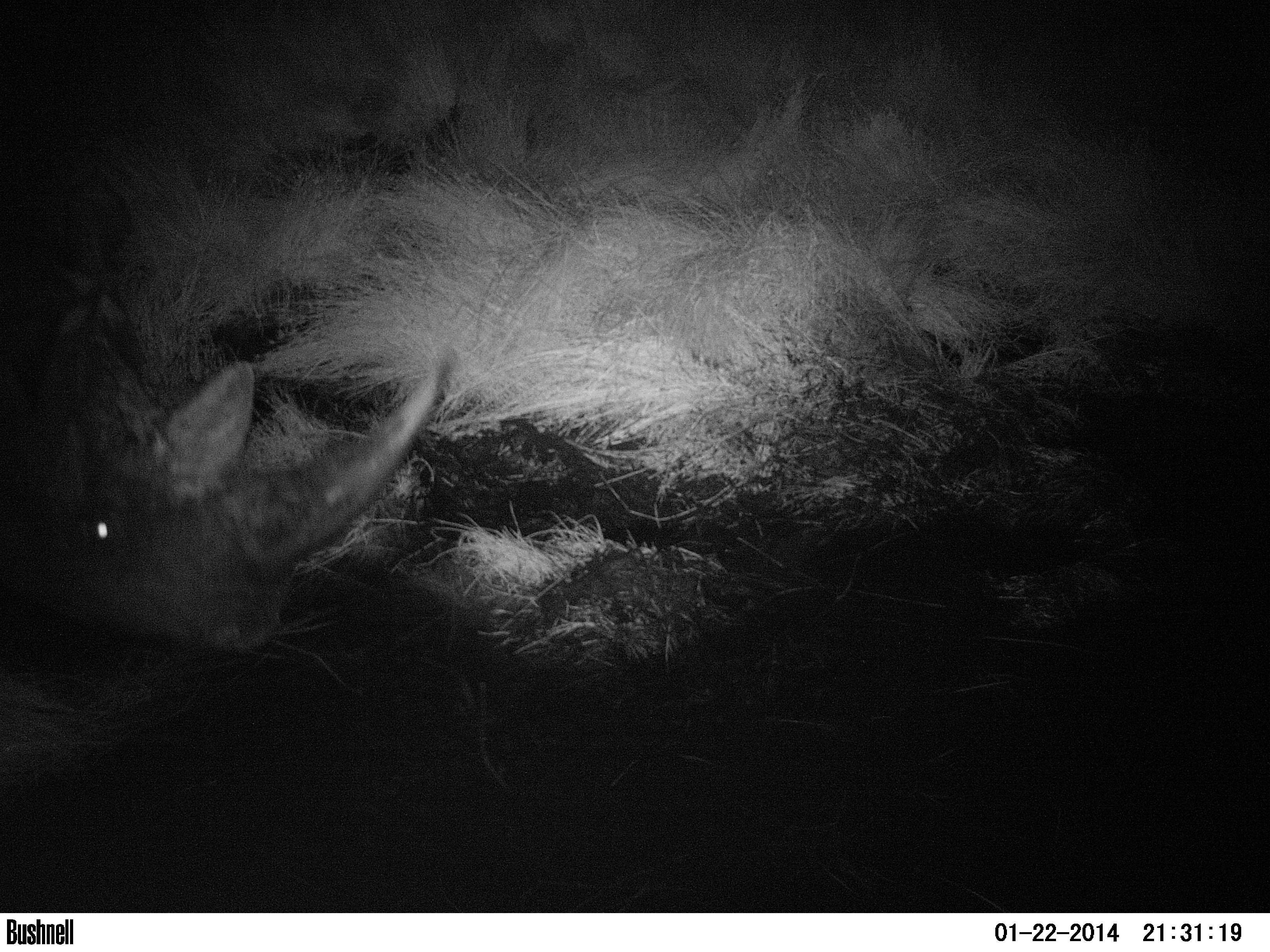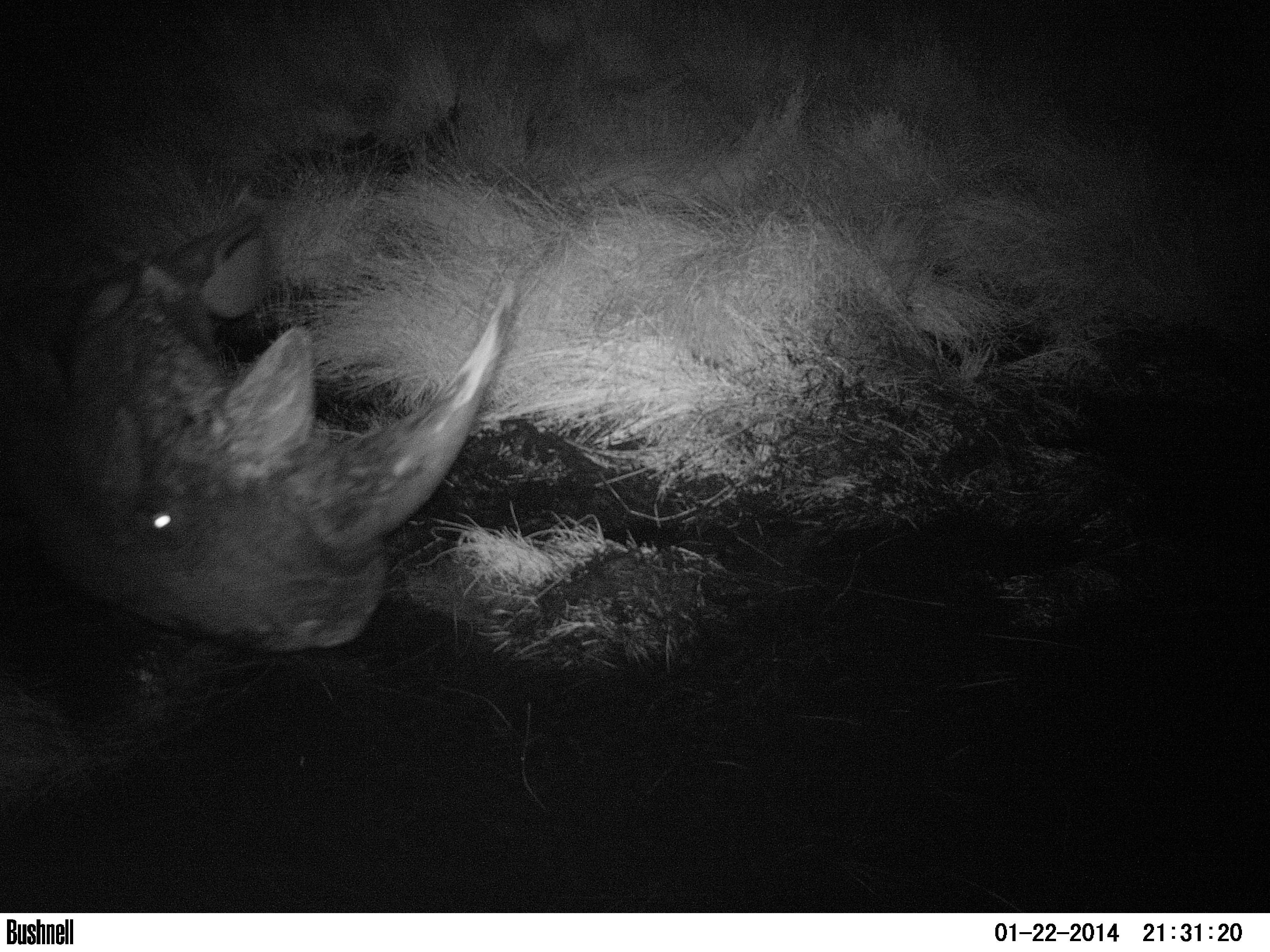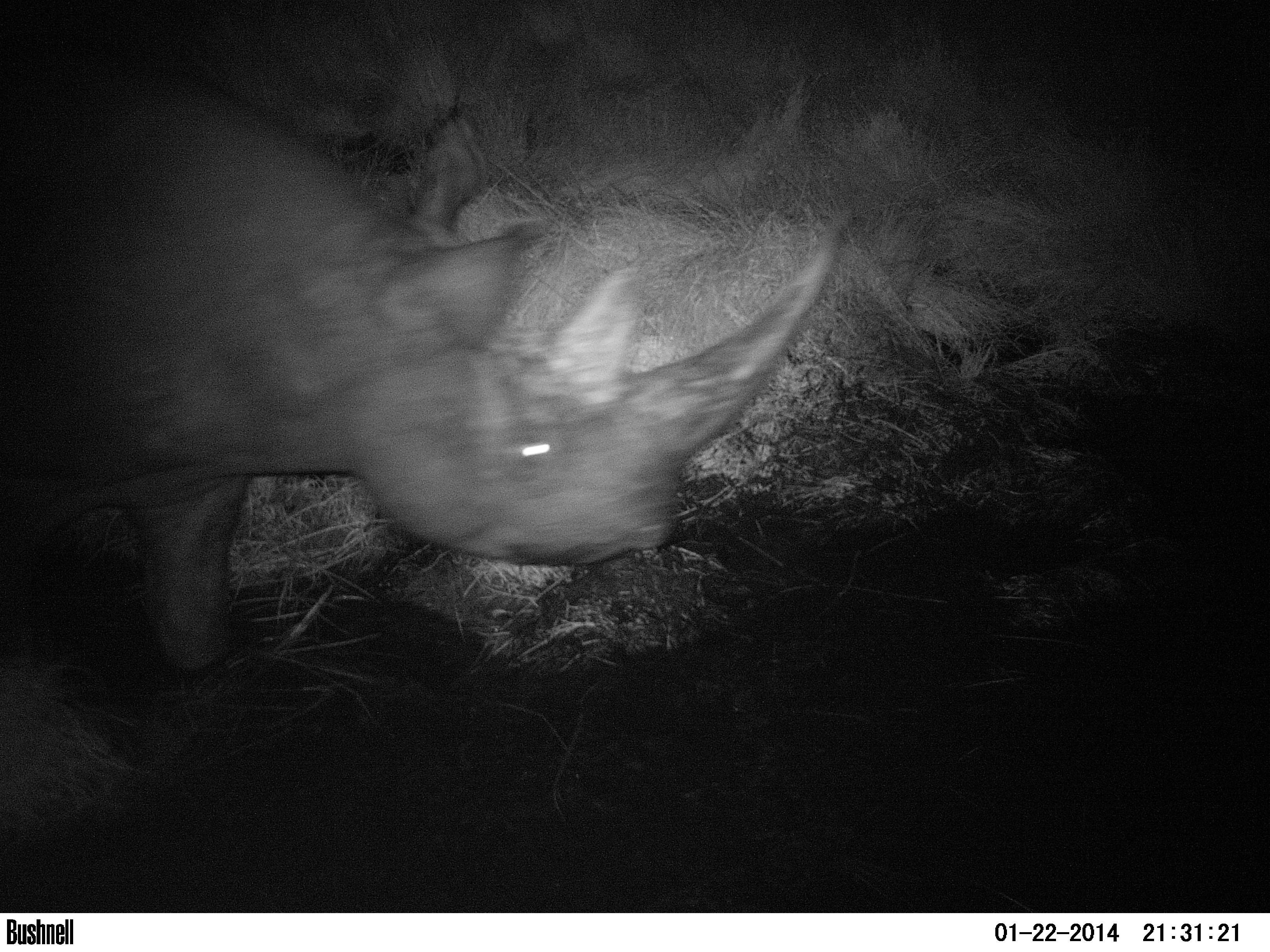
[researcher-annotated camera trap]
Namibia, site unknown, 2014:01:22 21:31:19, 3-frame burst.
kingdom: Animalia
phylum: Chordata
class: Mammalia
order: Perissodactyla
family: Rhinocerotidae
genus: Diceros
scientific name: Diceros bicornis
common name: black rhinoceros